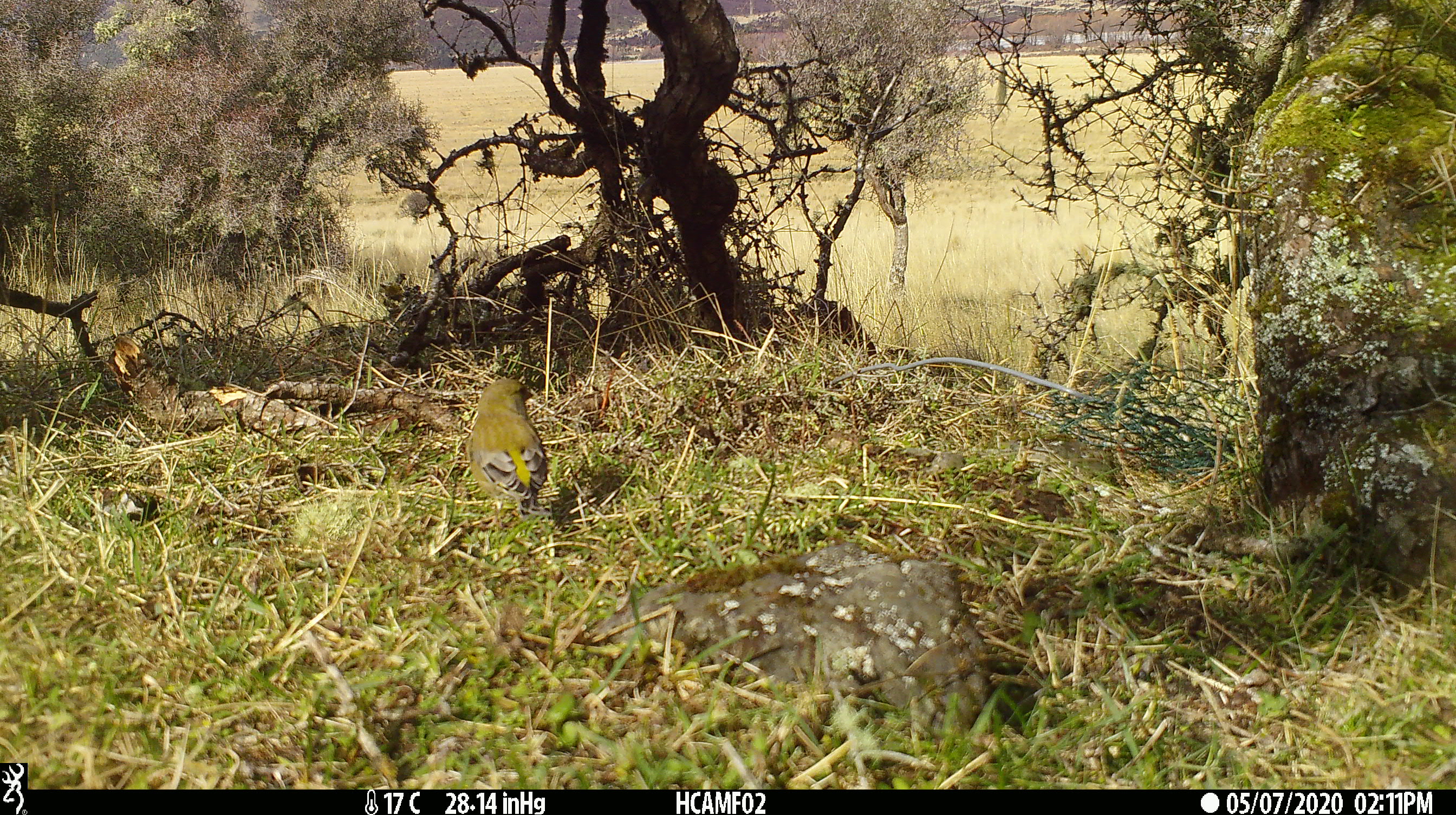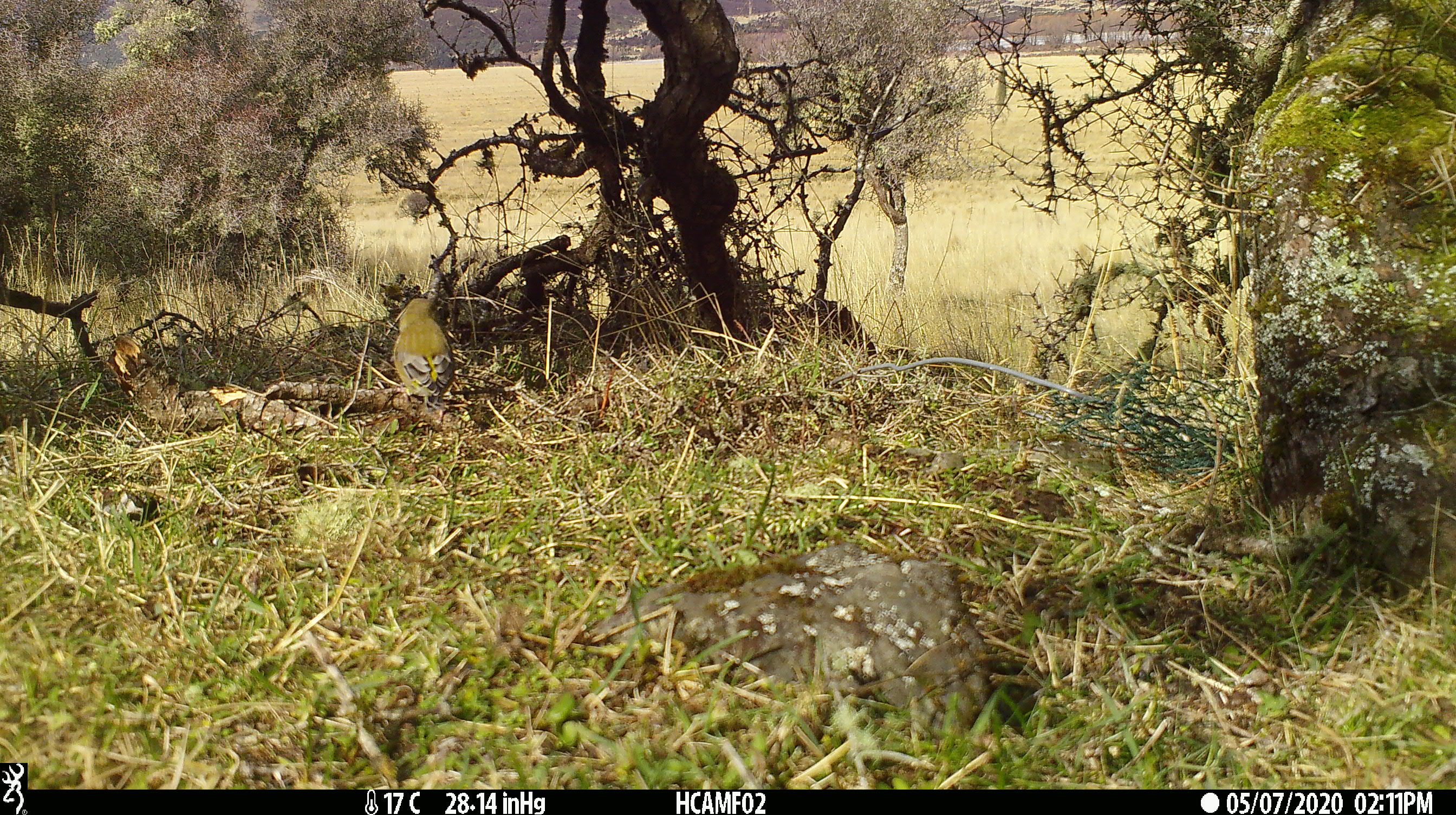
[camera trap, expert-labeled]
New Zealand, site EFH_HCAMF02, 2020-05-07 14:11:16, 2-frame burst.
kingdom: Animalia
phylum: Chordata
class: Aves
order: Passeriformes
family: Fringillidae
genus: Chloris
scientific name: Chloris chloris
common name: greenfinch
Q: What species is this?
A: Greenfinch (Chloris chloris).